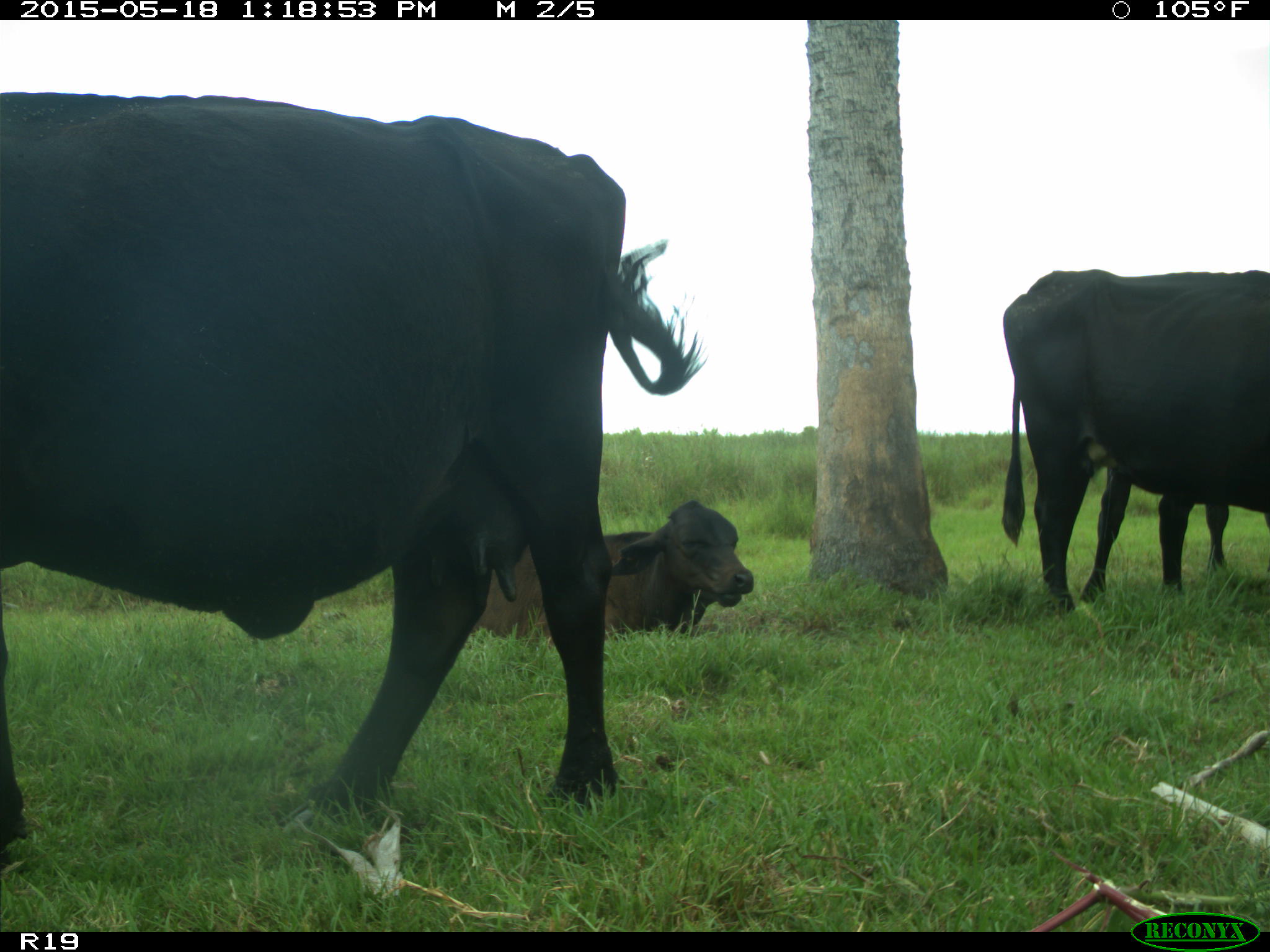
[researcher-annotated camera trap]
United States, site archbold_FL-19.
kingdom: Animalia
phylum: Chordata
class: Mammalia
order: Artiodactyla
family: Bovidae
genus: Bos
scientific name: Bos taurus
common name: domestic cow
Bos taurus (domestic cow).